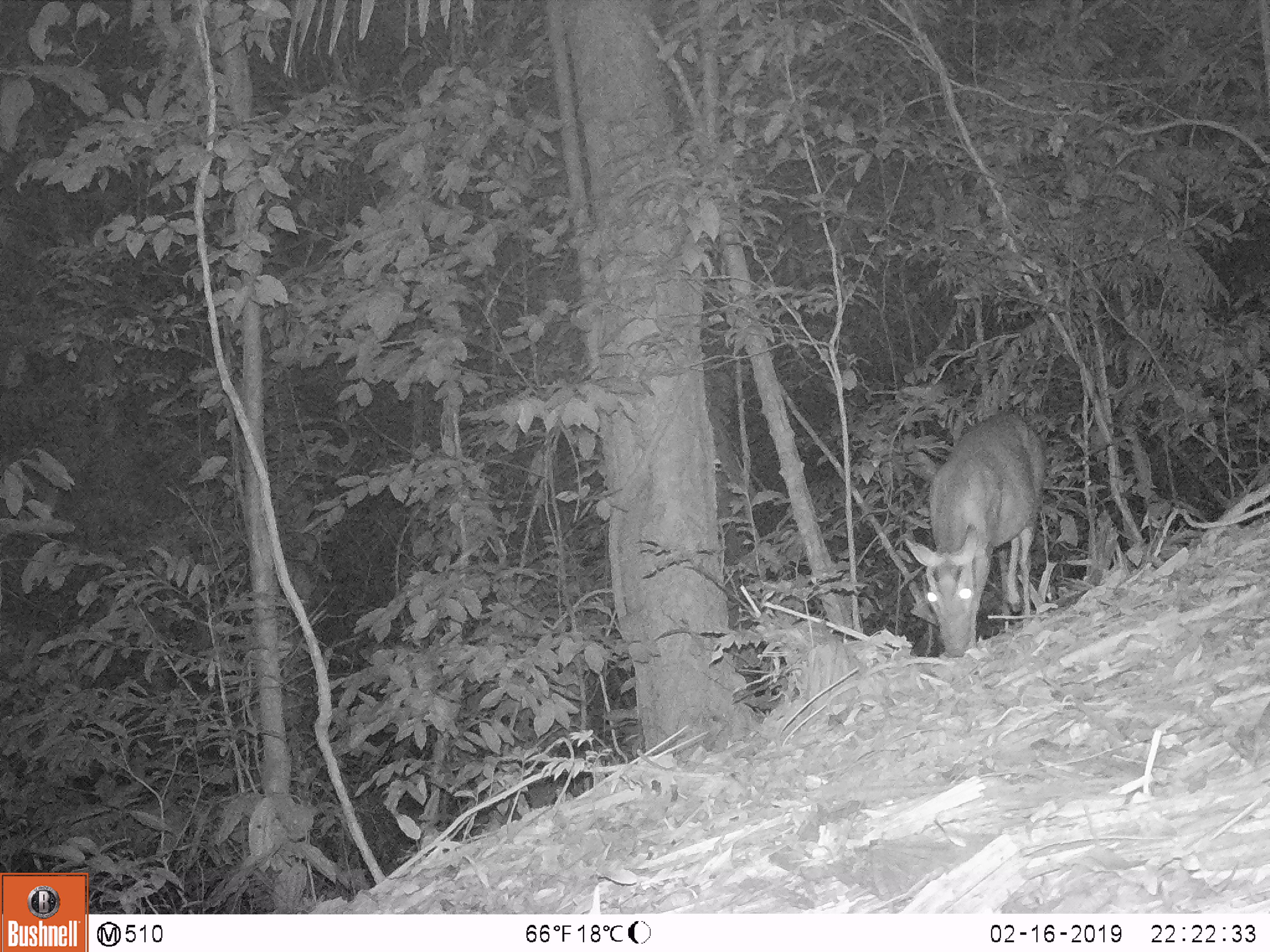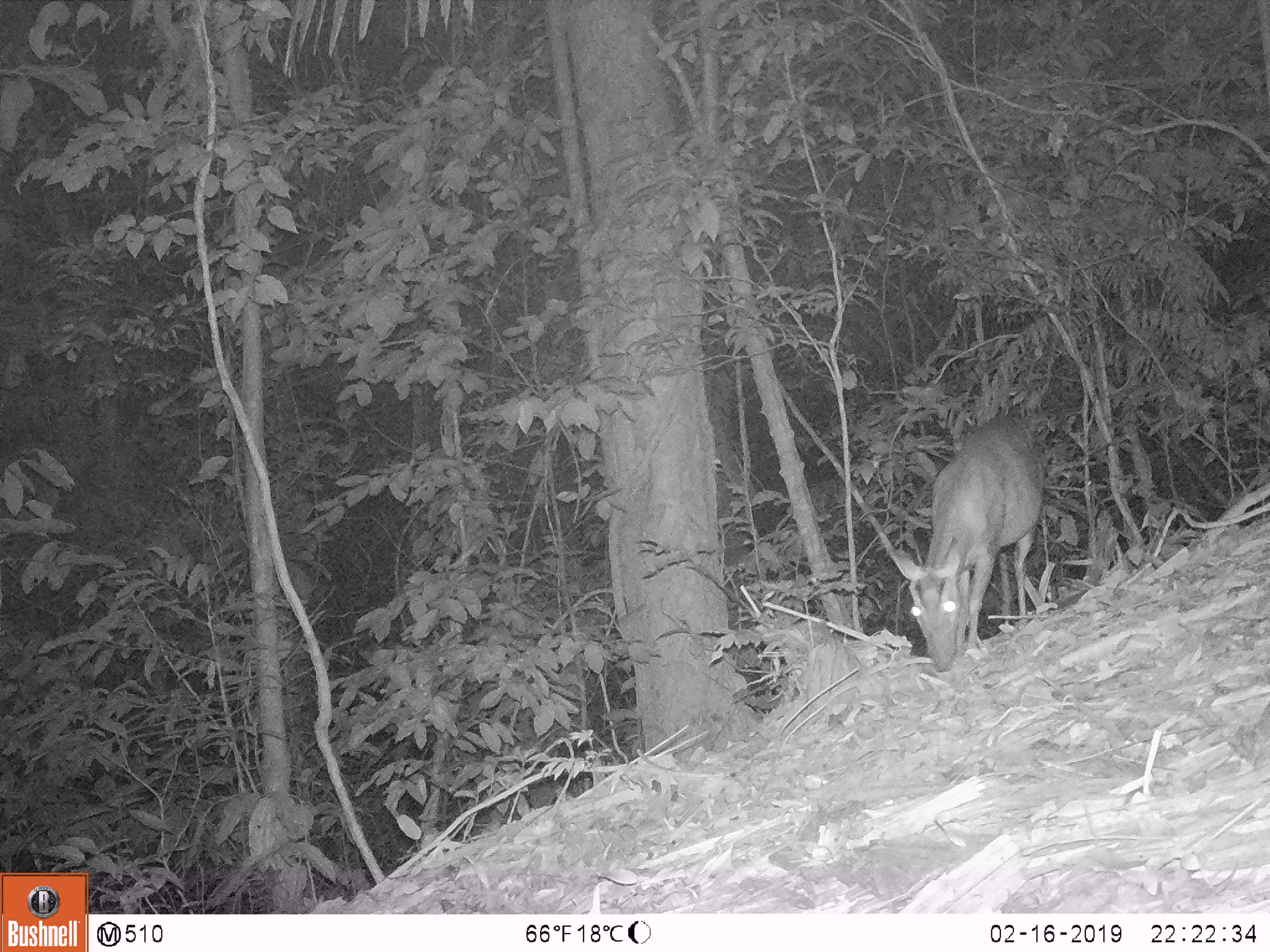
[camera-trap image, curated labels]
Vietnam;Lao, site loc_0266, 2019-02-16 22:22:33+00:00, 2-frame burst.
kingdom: Animalia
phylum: Chordata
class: Mammalia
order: Artiodactyla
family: Cervidae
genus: Muntiacus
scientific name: Muntiacus rooseveltorum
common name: roosevelt's muntjac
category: roosevelts muntjac group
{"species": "roosevelts muntjac group (roosevelt's muntjac) (Muntiacus rooseveltorum)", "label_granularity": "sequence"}